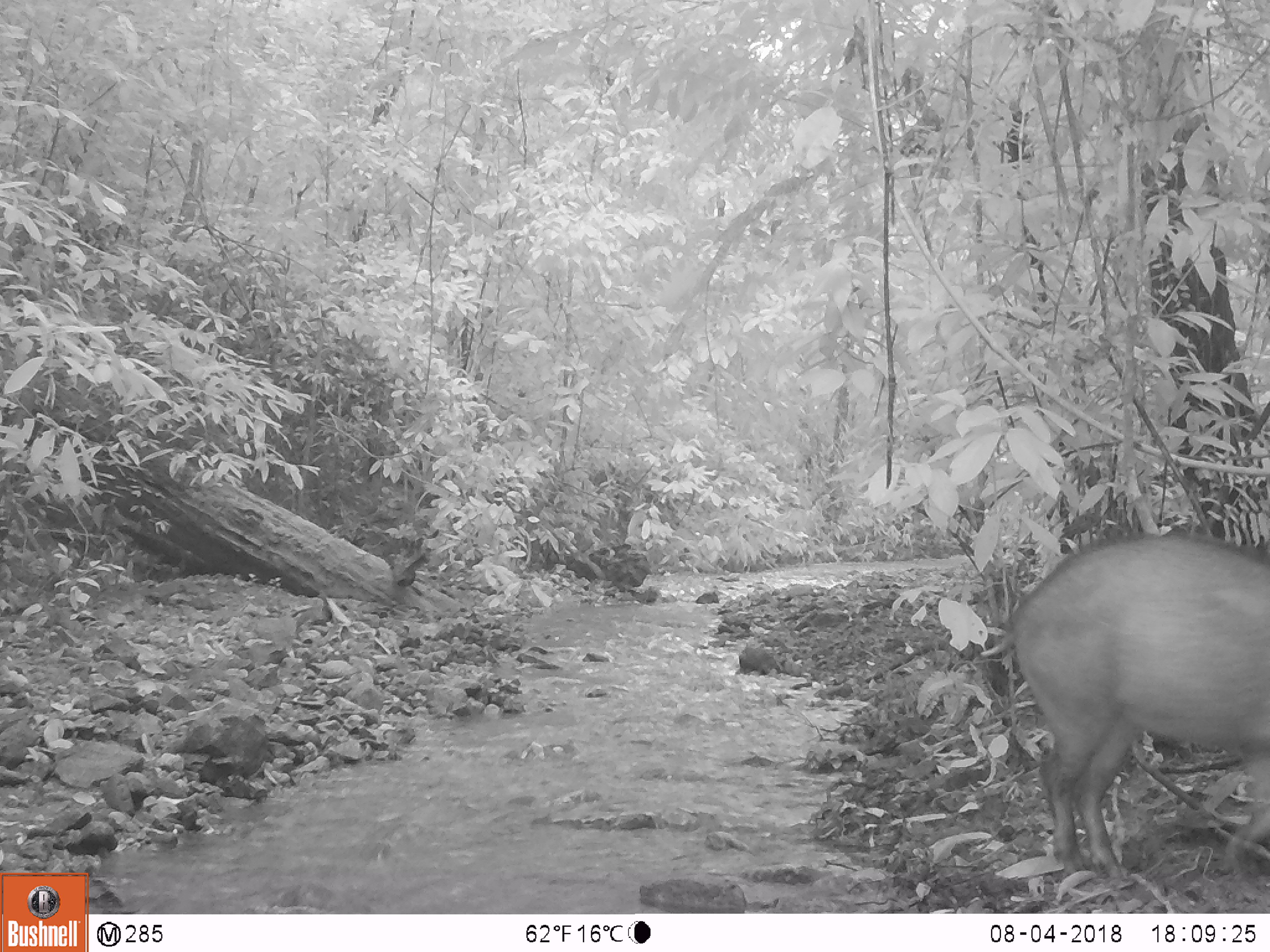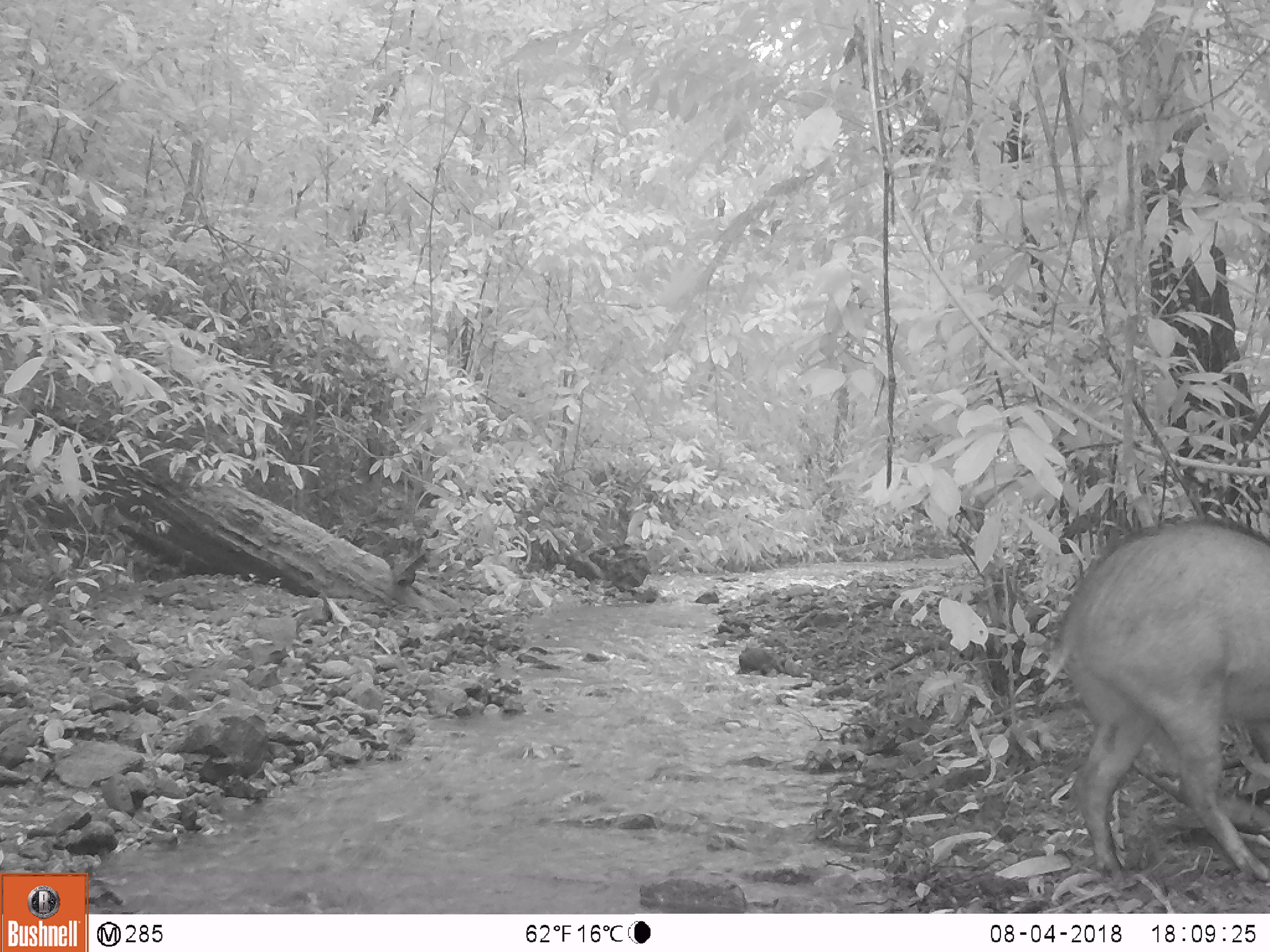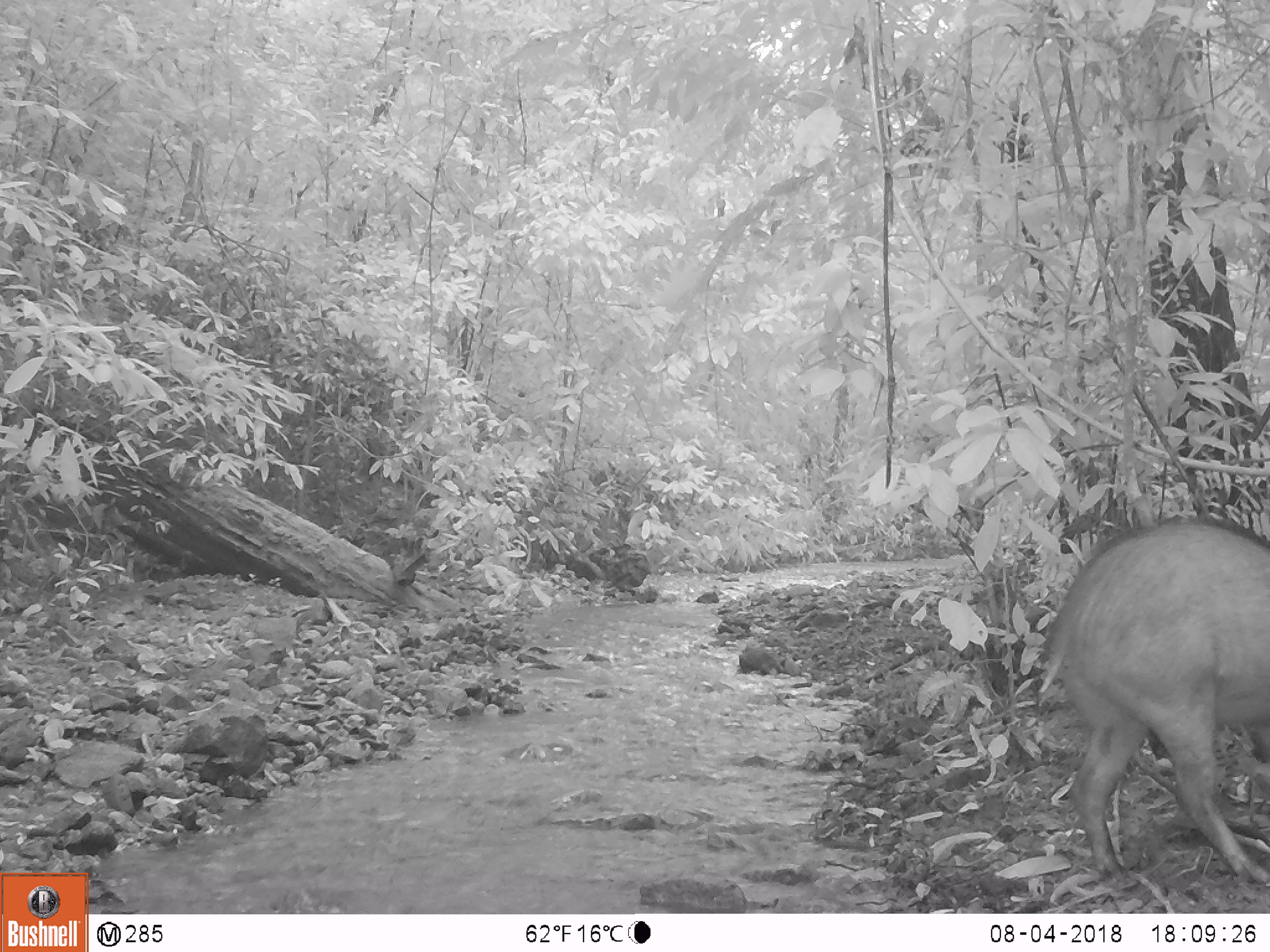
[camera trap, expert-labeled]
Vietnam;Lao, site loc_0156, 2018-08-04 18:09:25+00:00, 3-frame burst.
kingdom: Animalia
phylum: Chordata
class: Mammalia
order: Artiodactyla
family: Suidae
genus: Sus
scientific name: Sus scrofa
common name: eurasian wild pig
Eurasian wild pig (Sus scrofa). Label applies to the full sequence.